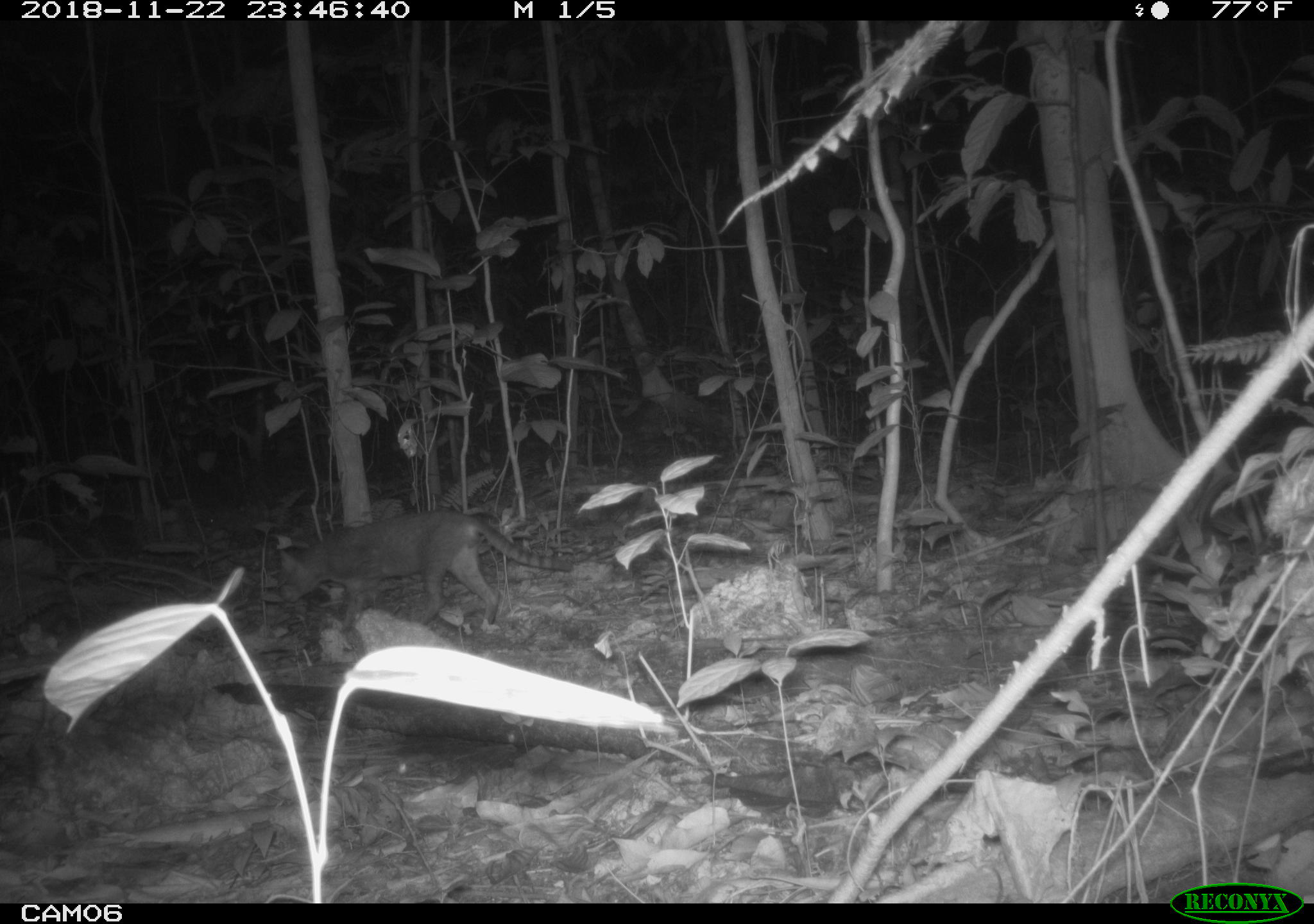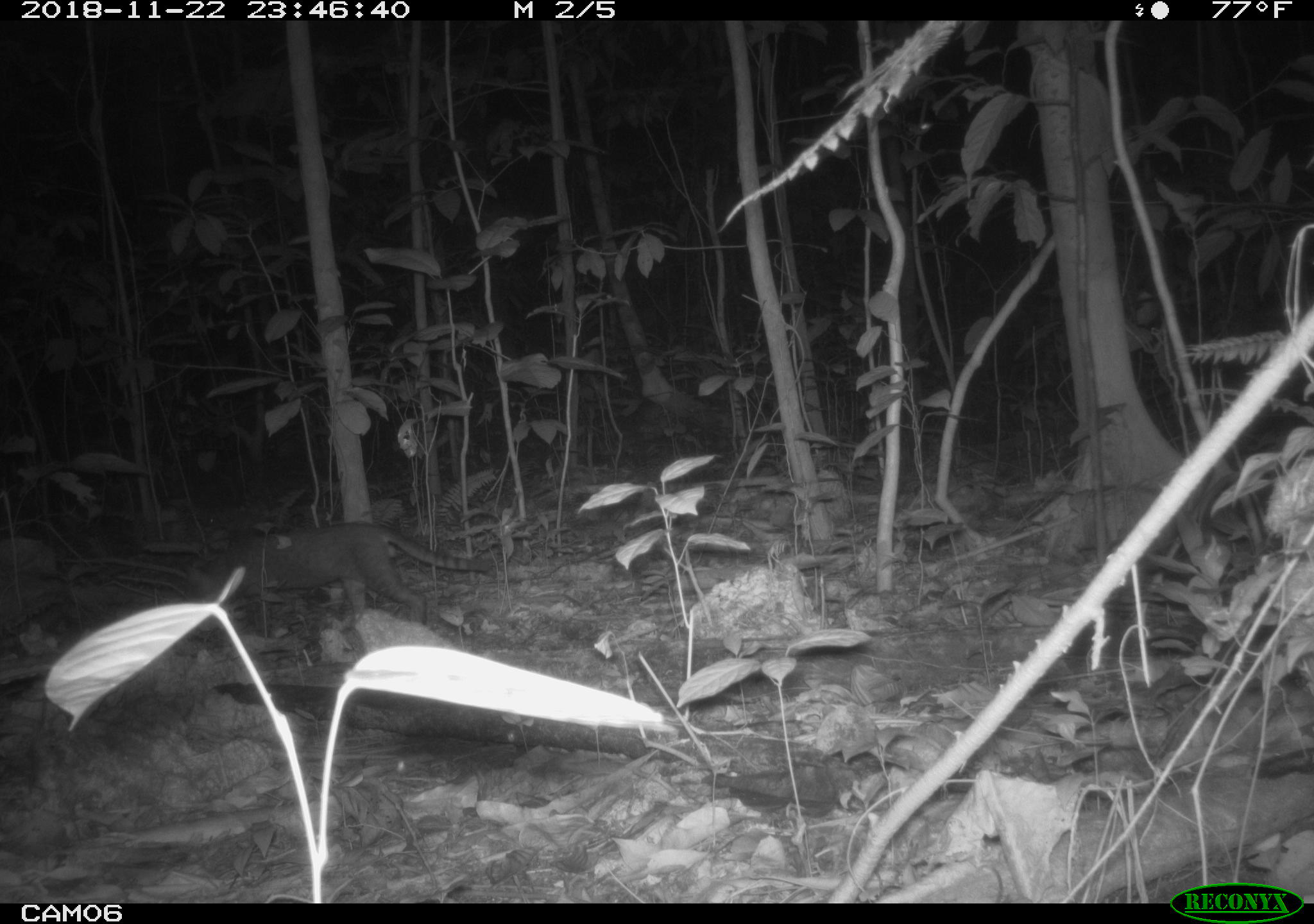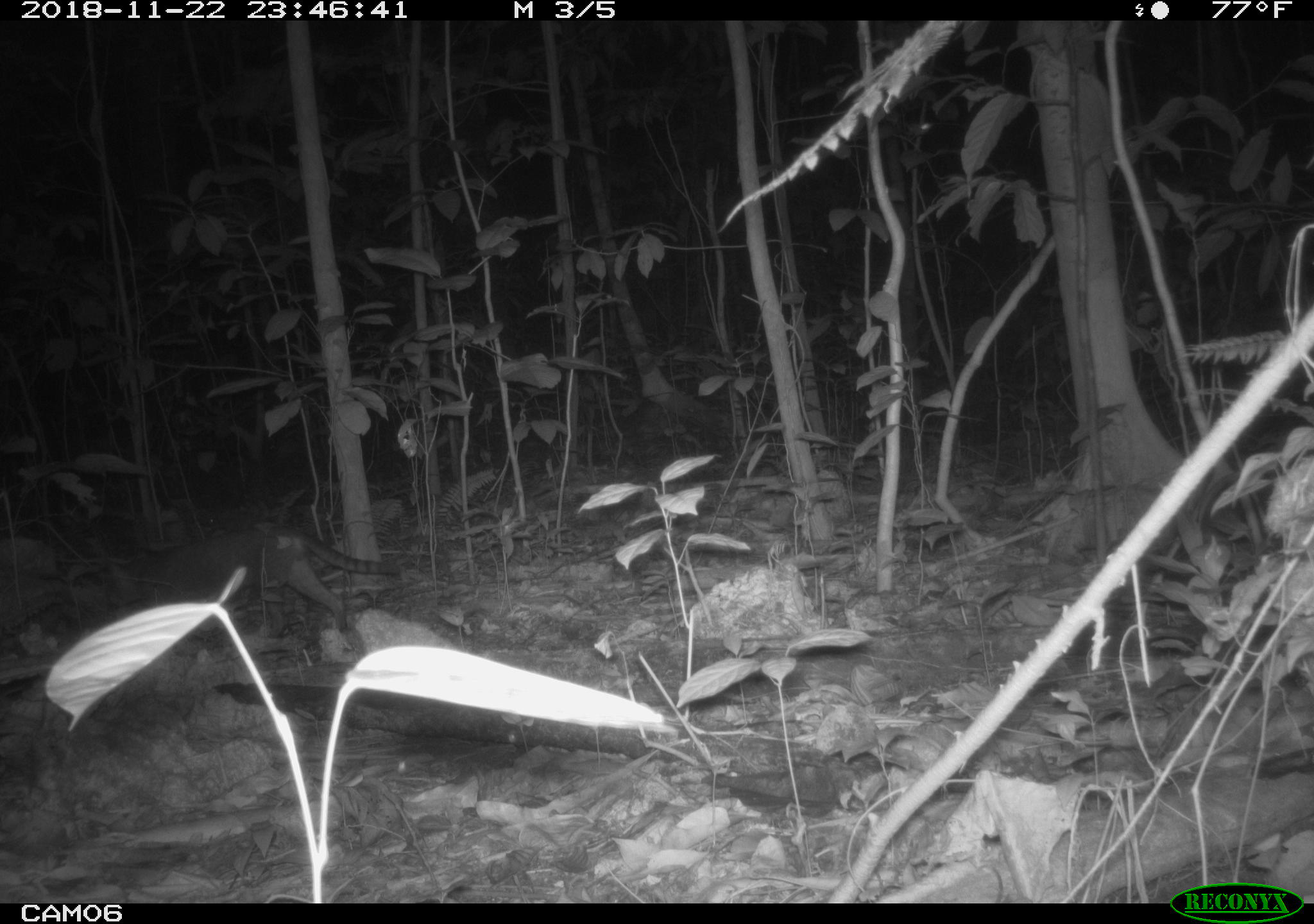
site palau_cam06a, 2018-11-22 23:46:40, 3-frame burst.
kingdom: Animalia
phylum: Chordata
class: Mammalia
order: Carnivora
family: Felidae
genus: Felis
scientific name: Felis catus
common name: cat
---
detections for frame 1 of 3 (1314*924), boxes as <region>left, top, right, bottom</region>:
cat: <region>263, 502, 578, 651</region>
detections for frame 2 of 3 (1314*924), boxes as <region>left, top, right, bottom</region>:
cat: <region>173, 518, 511, 626</region>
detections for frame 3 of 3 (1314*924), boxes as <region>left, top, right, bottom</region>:
cat: <region>125, 524, 401, 634</region>